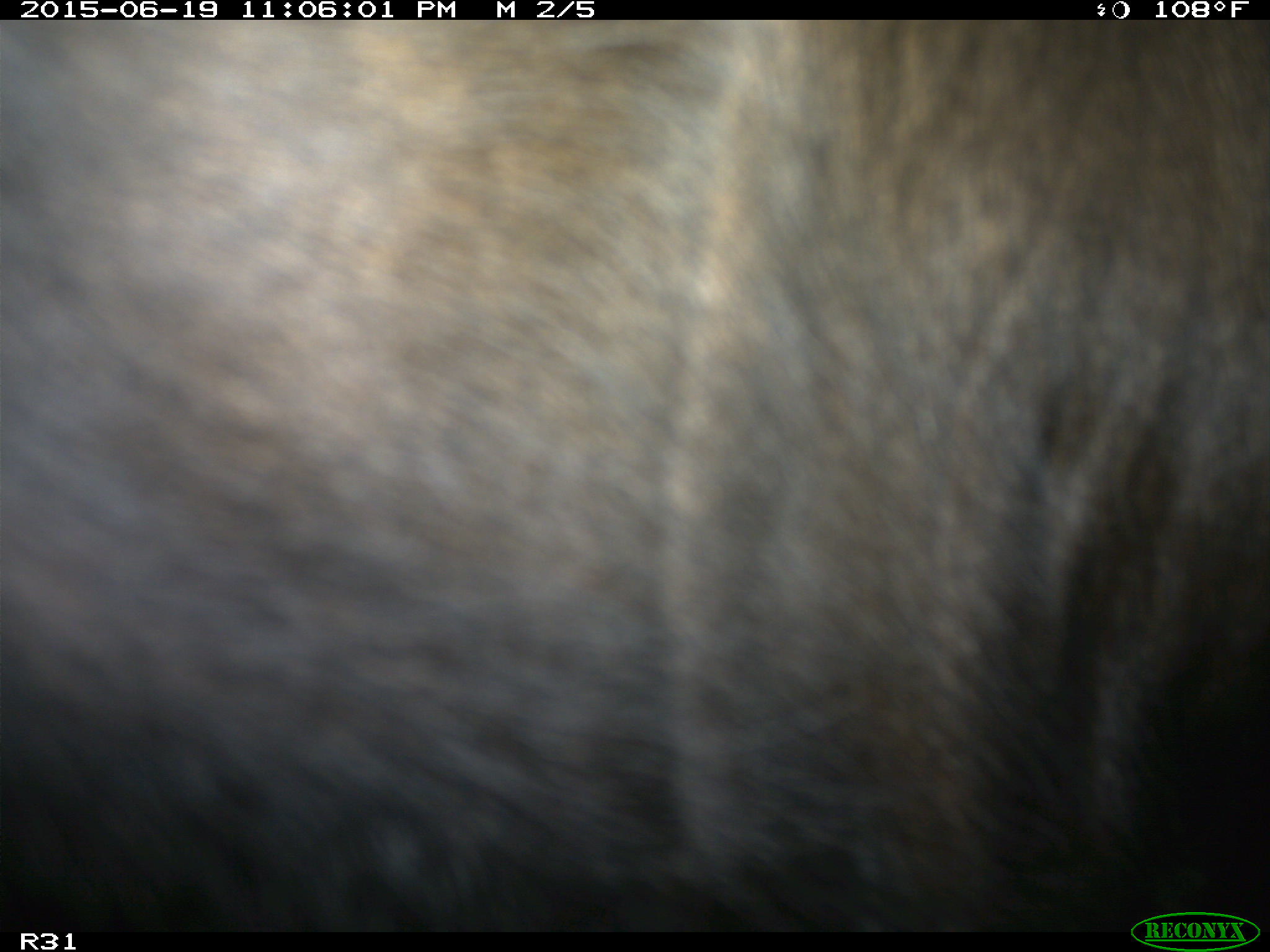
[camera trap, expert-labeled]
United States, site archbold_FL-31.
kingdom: Animalia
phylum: Chordata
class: Mammalia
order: Artiodactyla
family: Bovidae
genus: Bos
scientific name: Bos taurus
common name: domestic cow